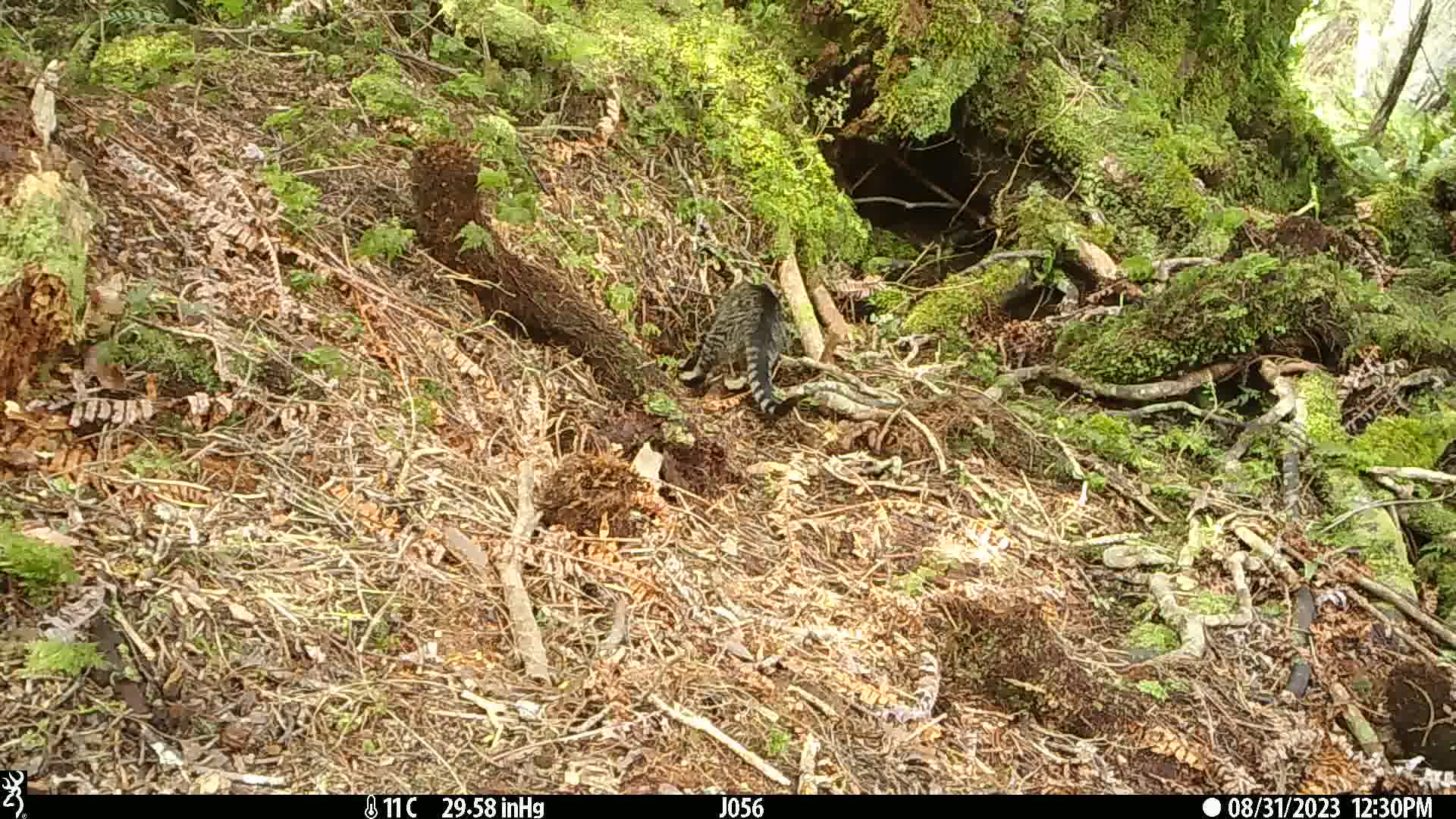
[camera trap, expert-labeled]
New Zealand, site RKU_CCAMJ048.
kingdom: Animalia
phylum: Chordata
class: Mammalia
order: Carnivora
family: Felidae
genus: Felis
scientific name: Felis catus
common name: domestic cat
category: cat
Cat (domestic cat) (Felis catus).